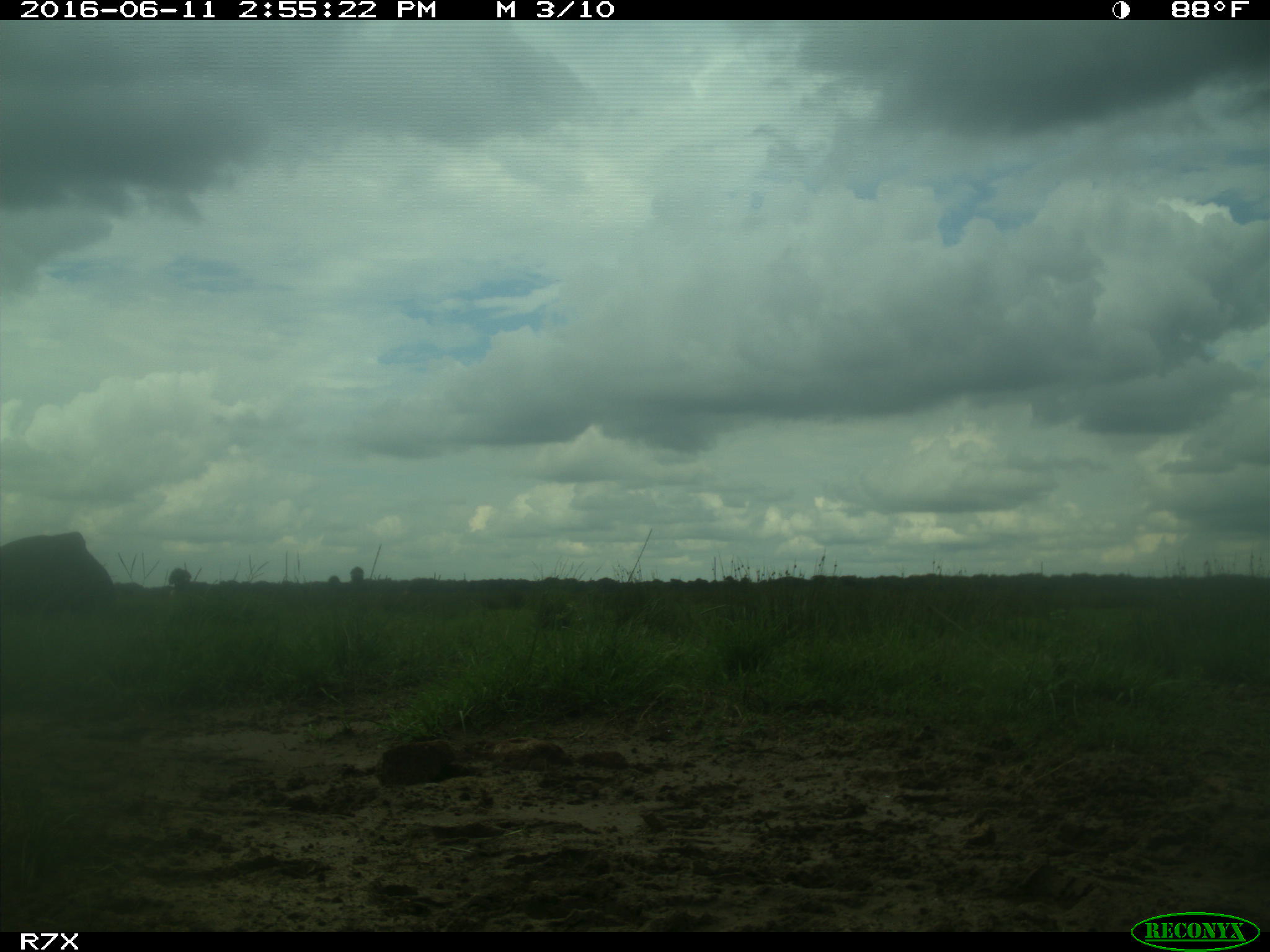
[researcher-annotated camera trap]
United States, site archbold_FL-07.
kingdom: Animalia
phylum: Chordata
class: Mammalia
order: Artiodactyla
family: Bovidae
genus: Bos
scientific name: Bos taurus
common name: domestic cow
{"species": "Bos taurus (domestic cow)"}